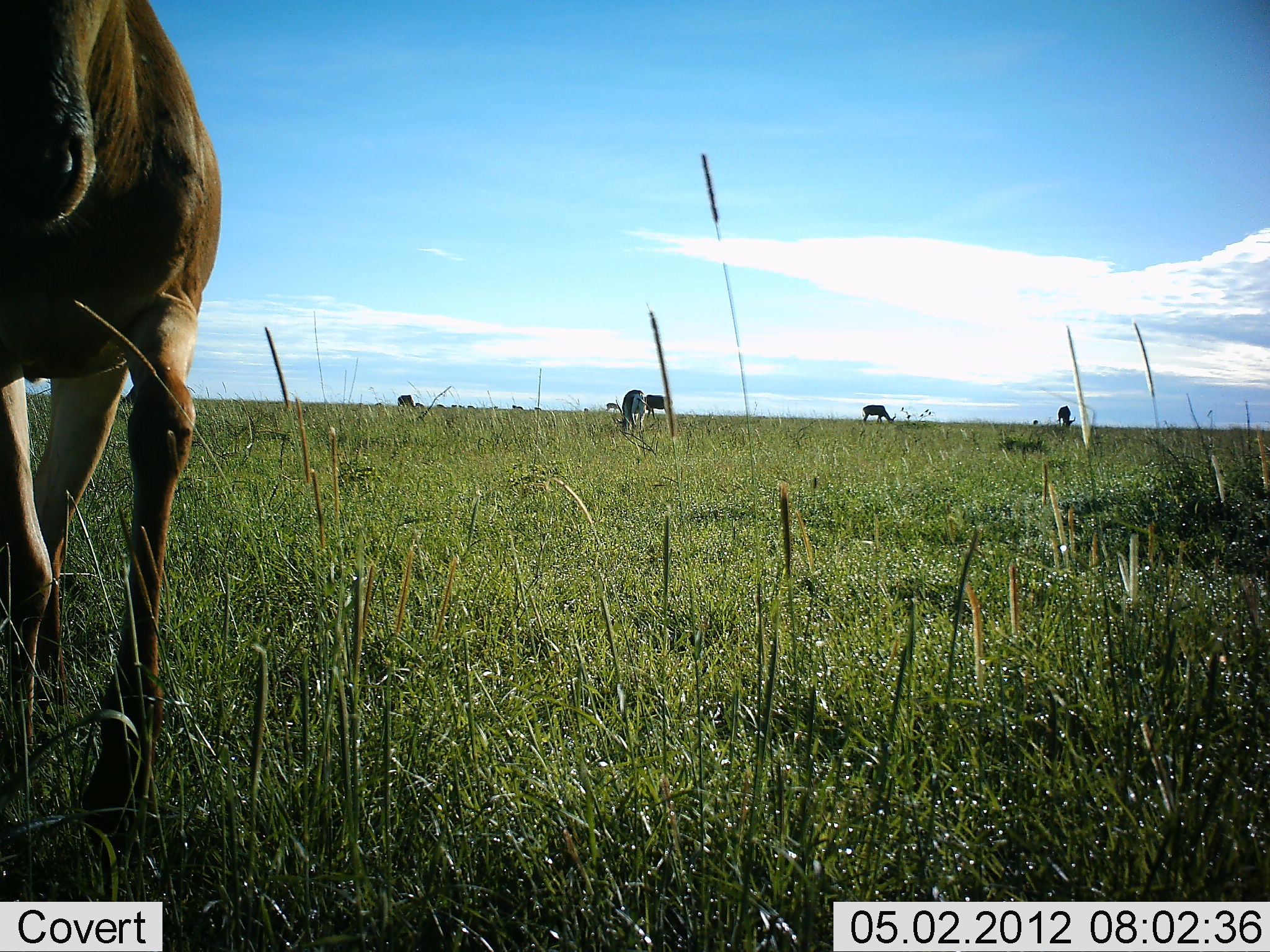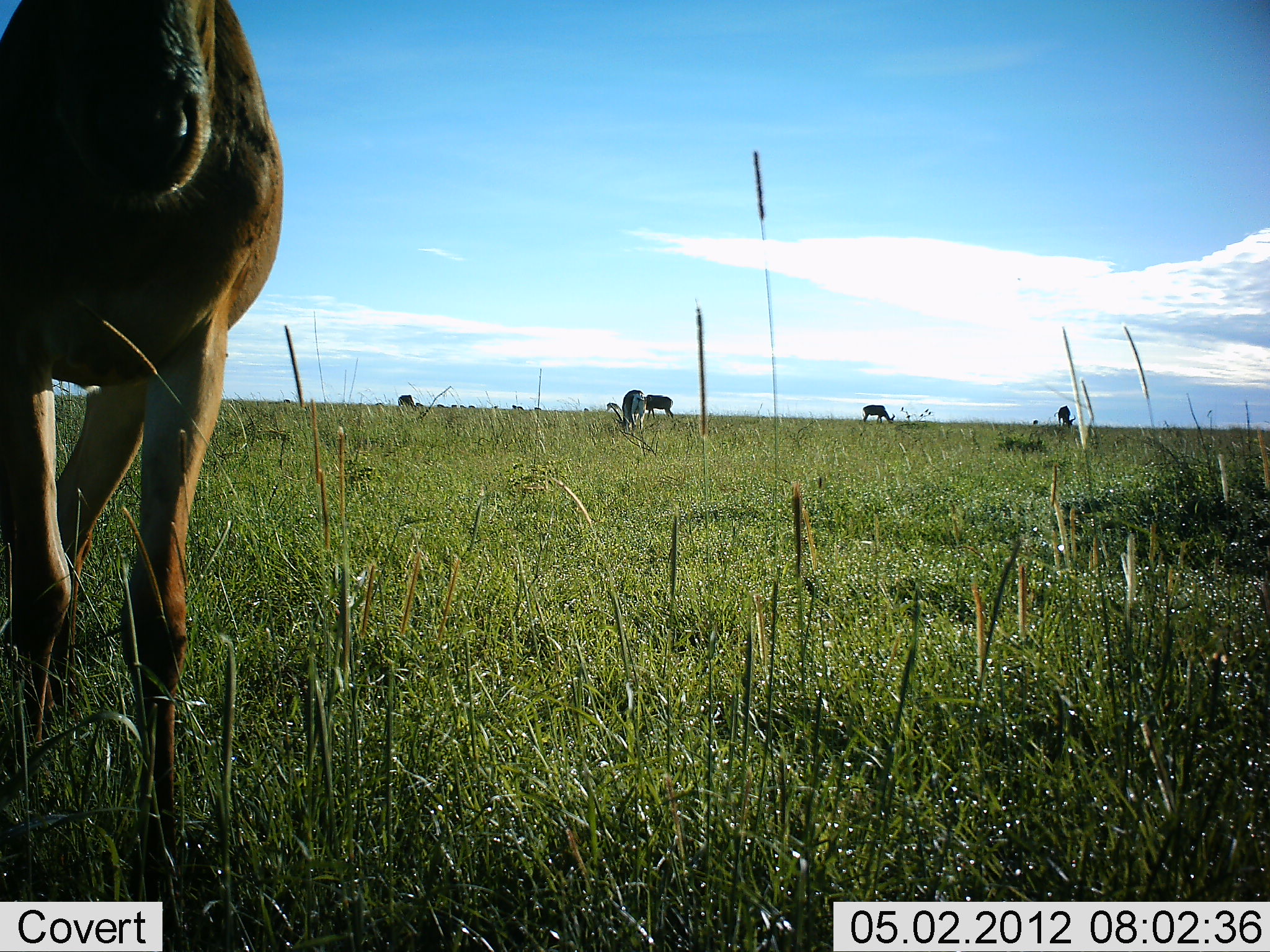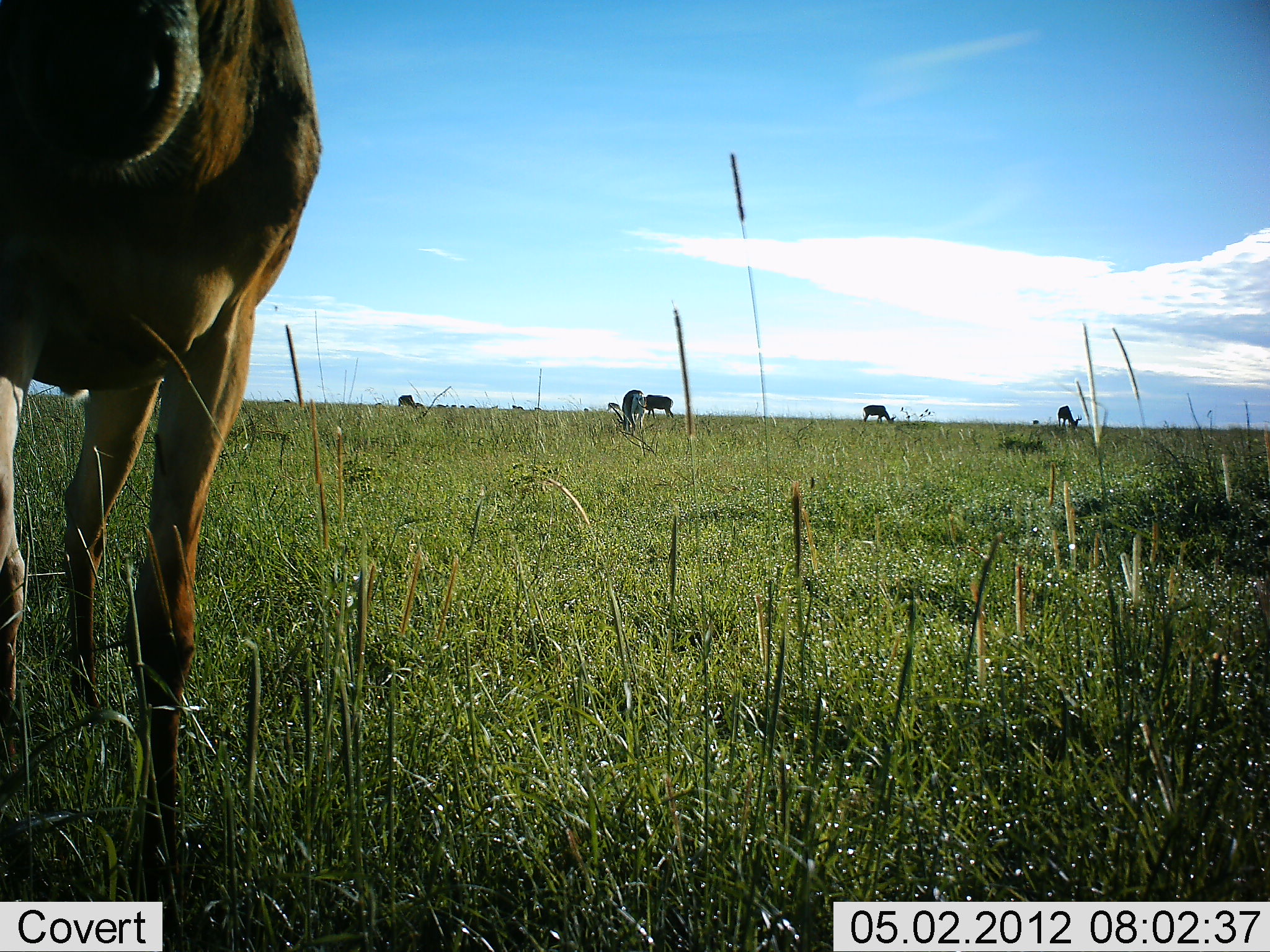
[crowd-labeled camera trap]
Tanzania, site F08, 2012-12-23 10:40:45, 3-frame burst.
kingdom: Animalia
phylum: Chordata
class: Mammalia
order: Artiodactyla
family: Bovidae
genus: Alcelaphus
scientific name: Alcelaphus buselaphus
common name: hartebeest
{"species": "hartebeest (Alcelaphus buselaphus)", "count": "5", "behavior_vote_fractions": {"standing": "82%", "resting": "0%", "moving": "36%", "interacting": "9%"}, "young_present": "0%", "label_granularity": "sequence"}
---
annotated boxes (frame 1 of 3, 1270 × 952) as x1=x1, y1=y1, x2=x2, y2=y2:
animal: x1=0, y1=1, x2=221, y2=860; x1=616, y1=390, x2=652, y2=438; x1=642, y1=395, x2=673, y2=419; x1=862, y1=405, x2=896, y2=423; x1=1058, y1=406, x2=1077, y2=428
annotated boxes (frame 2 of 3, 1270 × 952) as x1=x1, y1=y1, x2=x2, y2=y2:
animal: x1=0, y1=1, x2=284, y2=909; x1=621, y1=390, x2=646, y2=431; x1=644, y1=395, x2=675, y2=419; x1=862, y1=405, x2=896, y2=424; x1=1054, y1=406, x2=1076, y2=429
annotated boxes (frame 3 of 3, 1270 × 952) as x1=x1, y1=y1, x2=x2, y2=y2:
animal: x1=0, y1=0, x2=321, y2=930; x1=617, y1=390, x2=647, y2=437; x1=643, y1=395, x2=673, y2=418; x1=862, y1=405, x2=896, y2=424; x1=1058, y1=406, x2=1083, y2=430